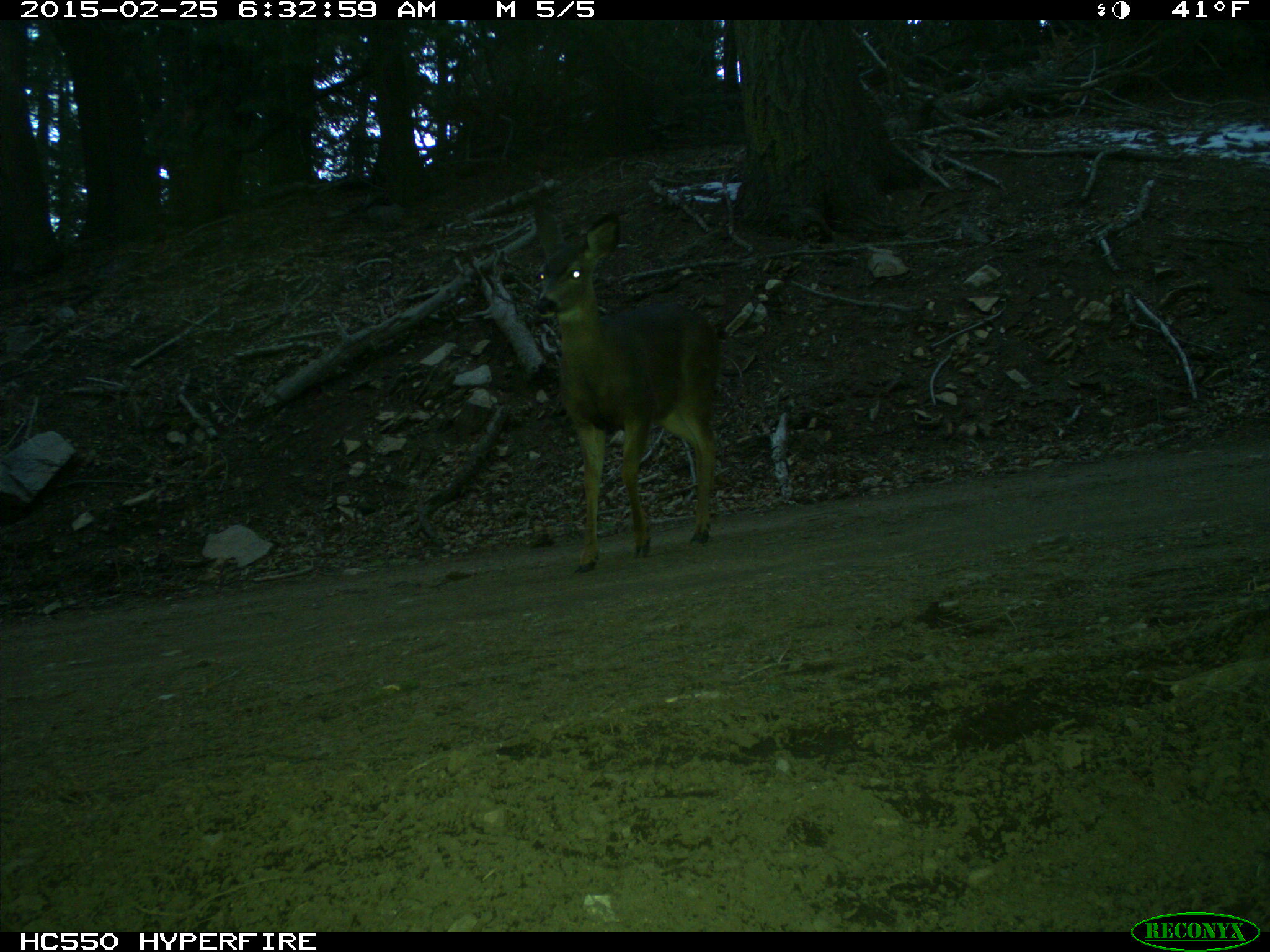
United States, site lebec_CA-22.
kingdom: Animalia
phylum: Chordata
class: Mammalia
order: Artiodactyla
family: Cervidae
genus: Odocoileus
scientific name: Odocoileus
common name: deer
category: unidentified deer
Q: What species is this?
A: Unidentified deer (deer) (Odocoileus).